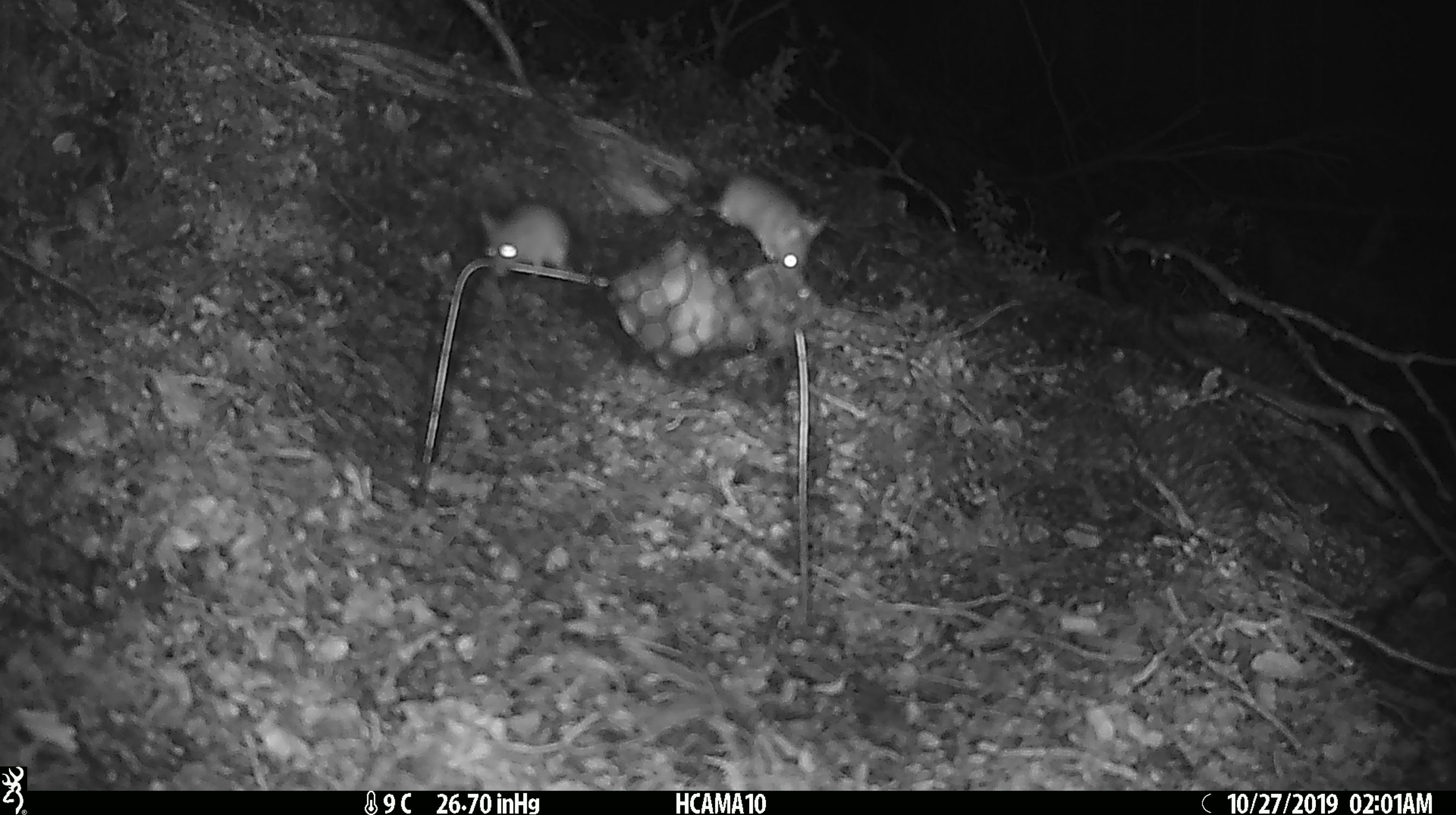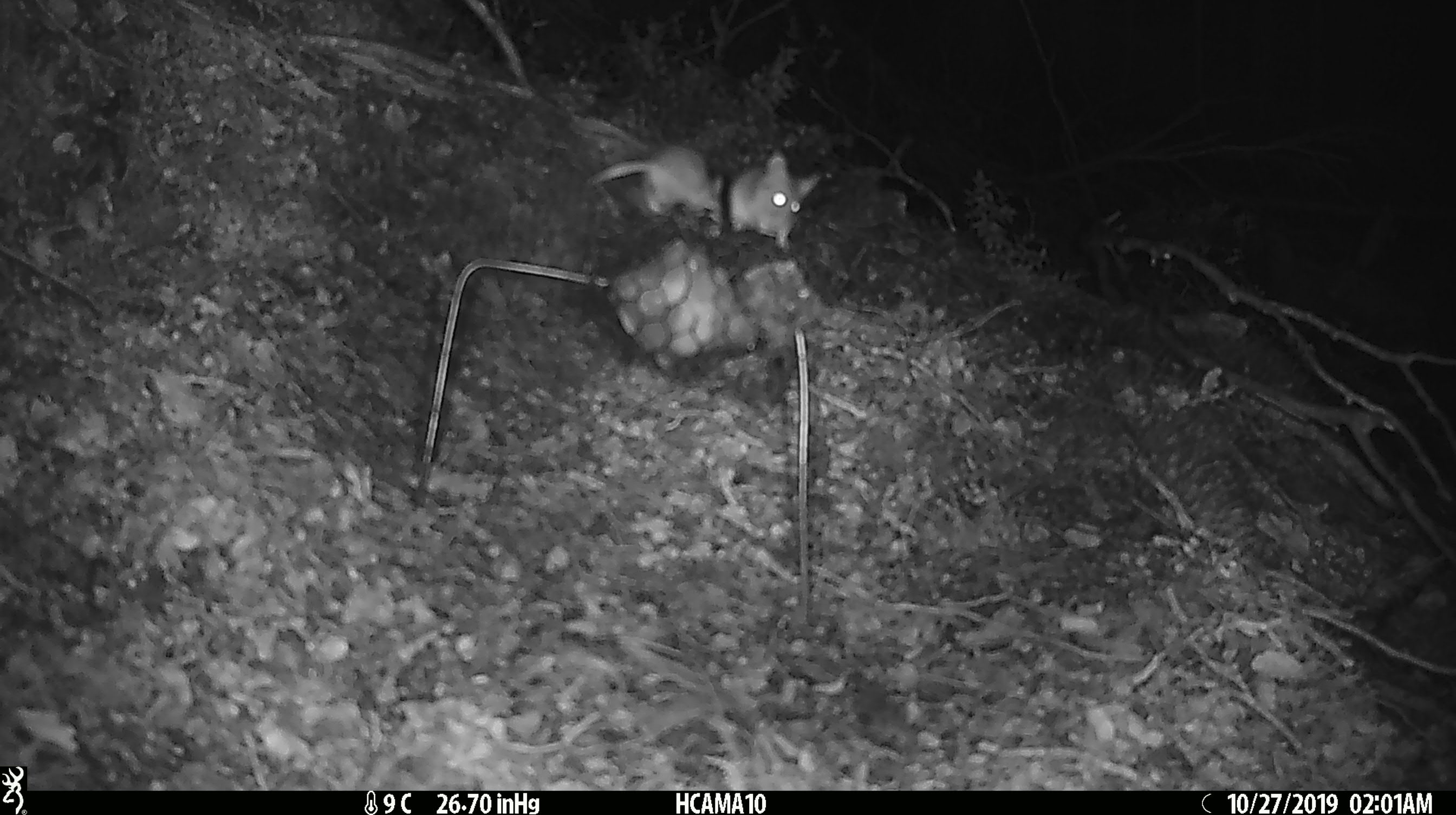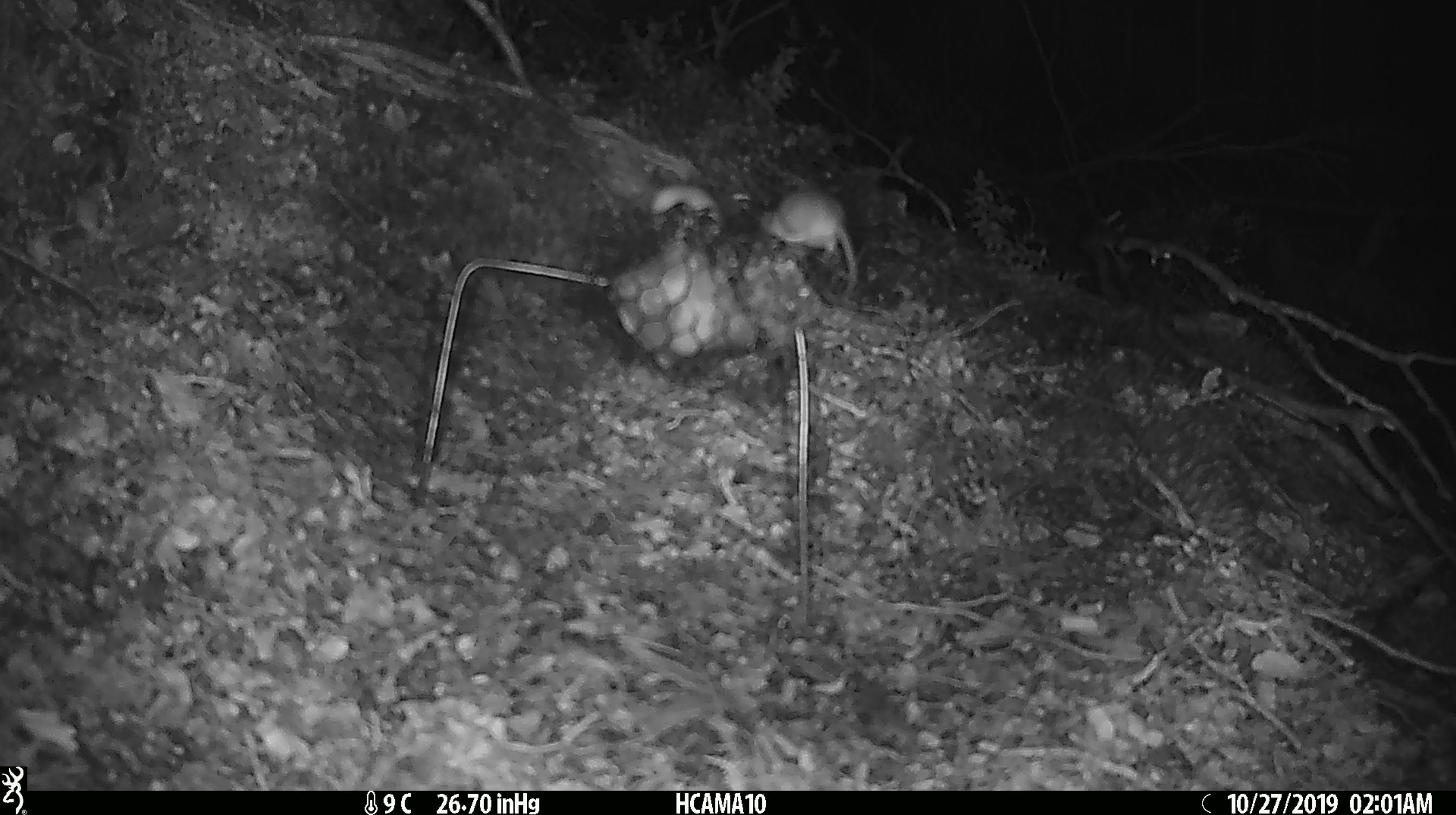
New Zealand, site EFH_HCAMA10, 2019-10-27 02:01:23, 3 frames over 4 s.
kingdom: Animalia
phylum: Chordata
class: Mammalia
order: Rodentia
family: Muridae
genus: Mus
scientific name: Mus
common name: mouse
Mouse (Mus).